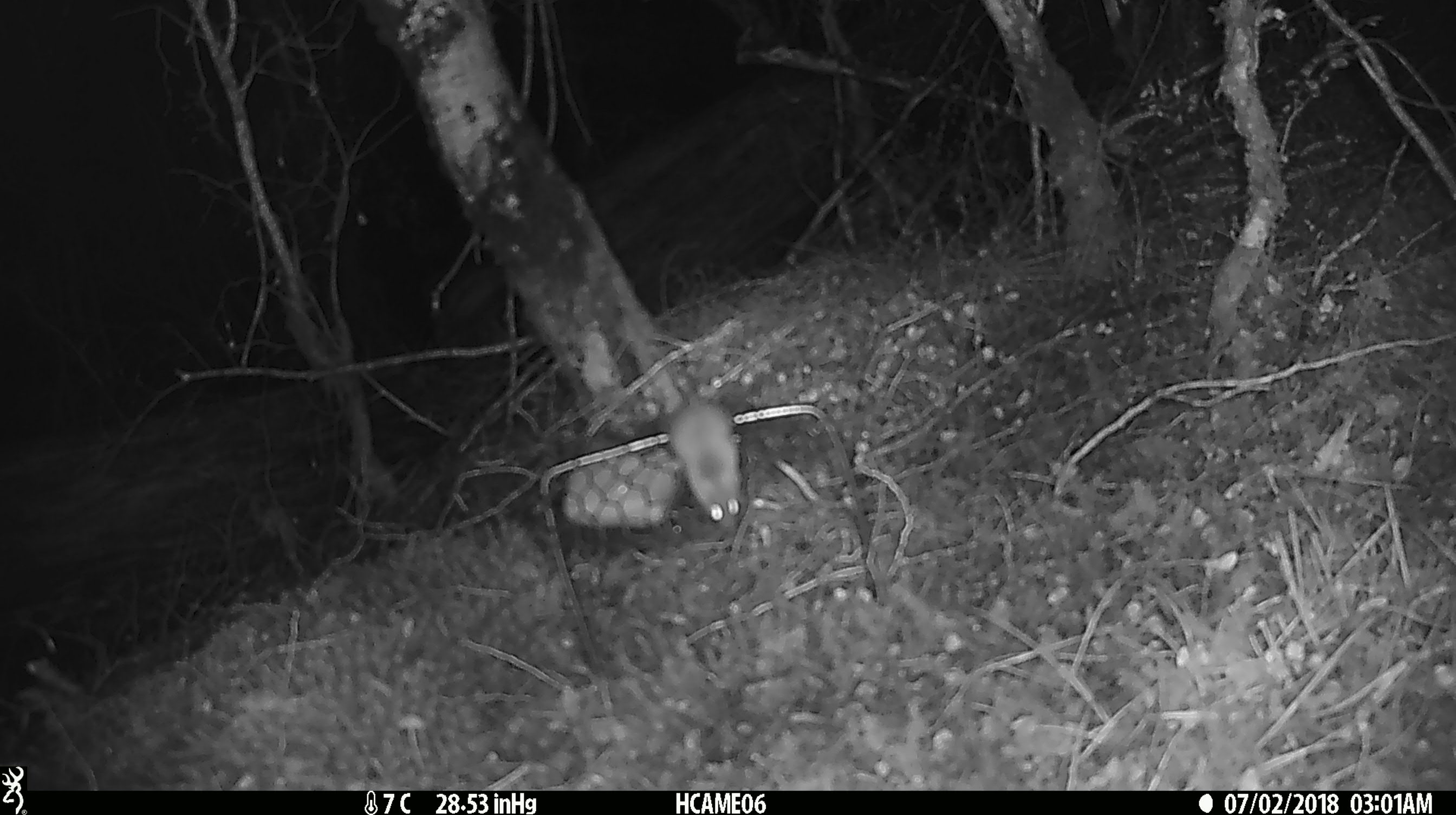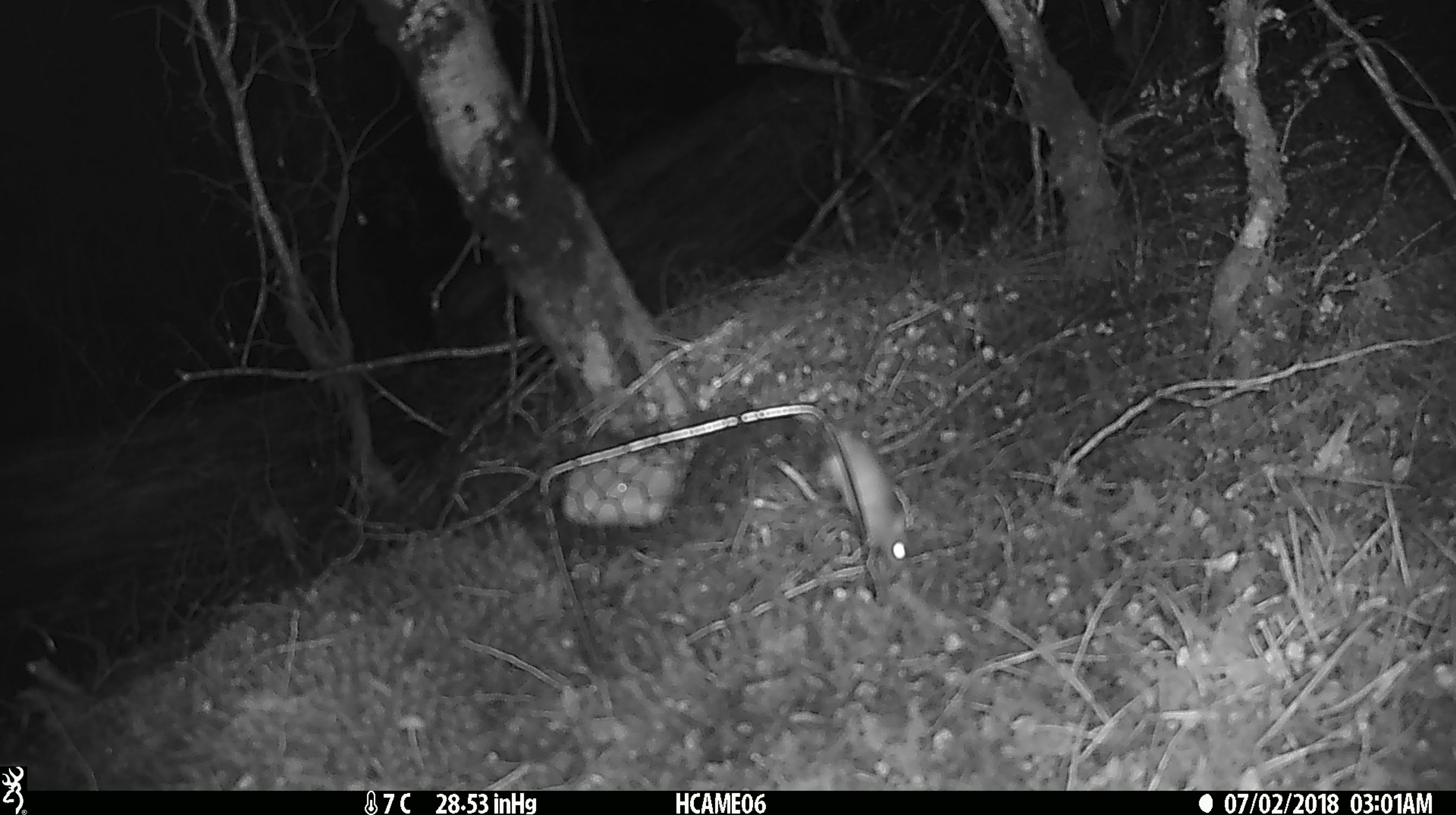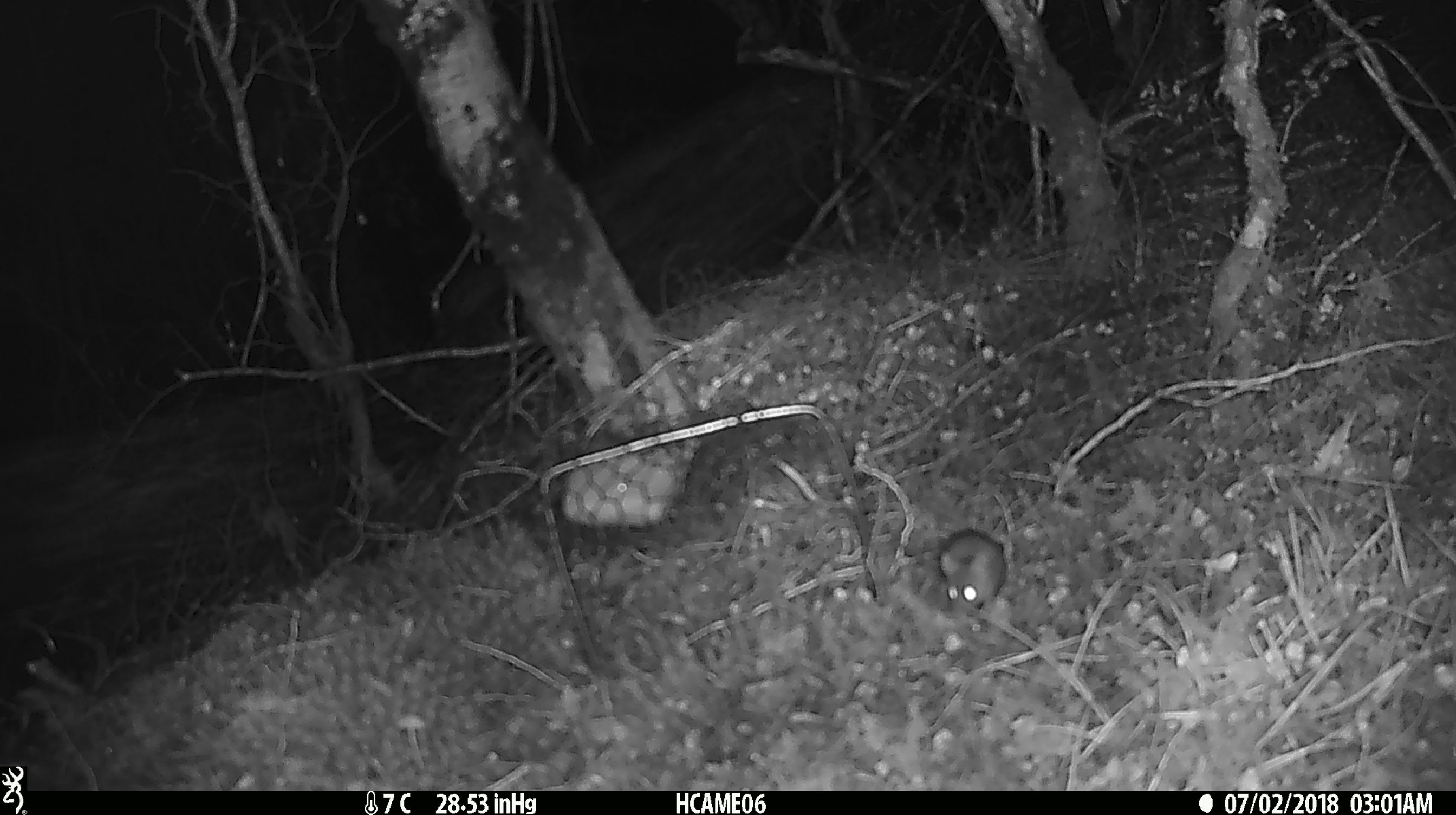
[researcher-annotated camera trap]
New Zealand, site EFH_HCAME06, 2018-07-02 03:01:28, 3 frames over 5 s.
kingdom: Animalia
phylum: Chordata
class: Mammalia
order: Rodentia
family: Muridae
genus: Mus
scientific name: Mus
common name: mouse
Mouse (Mus).